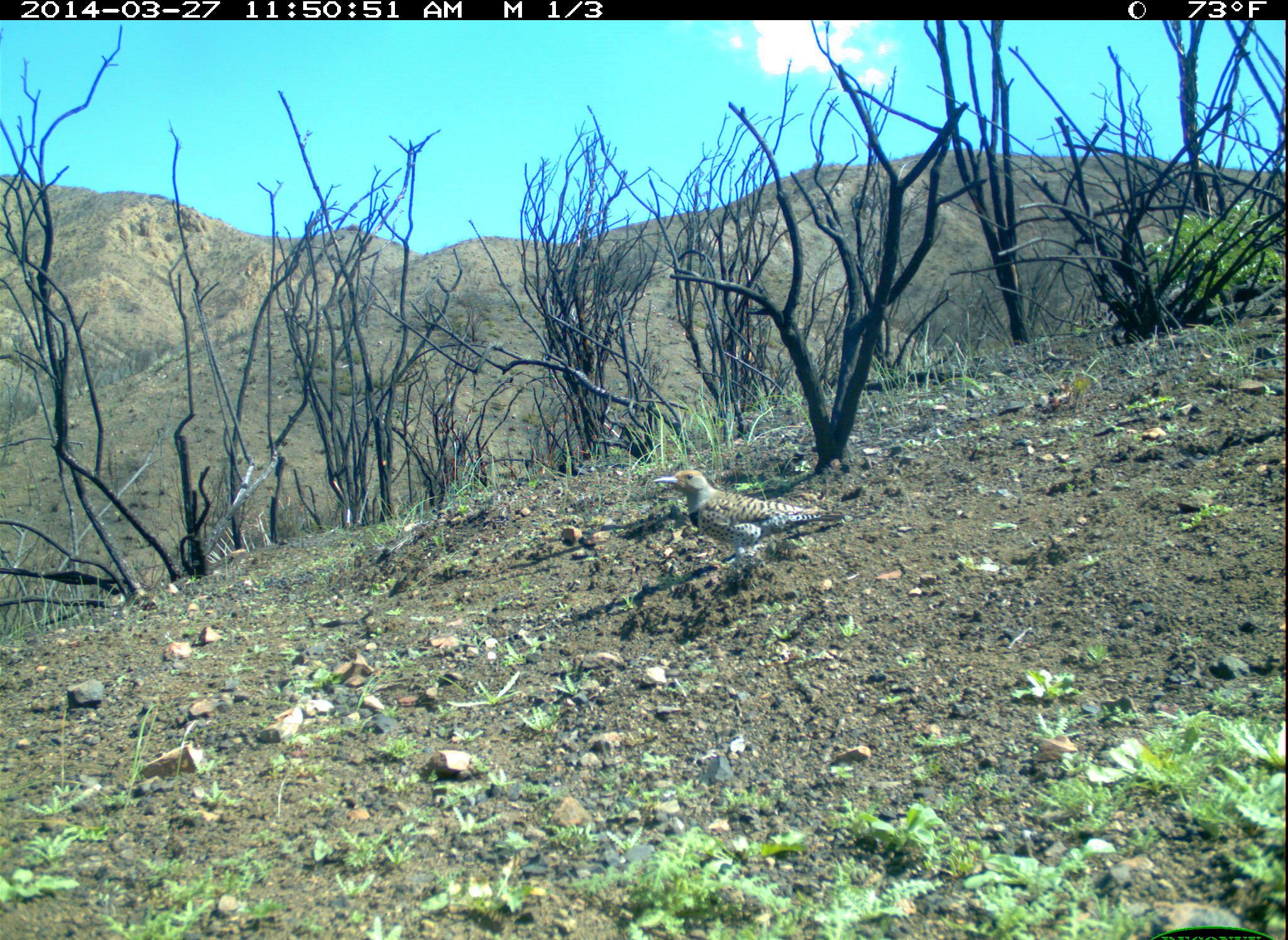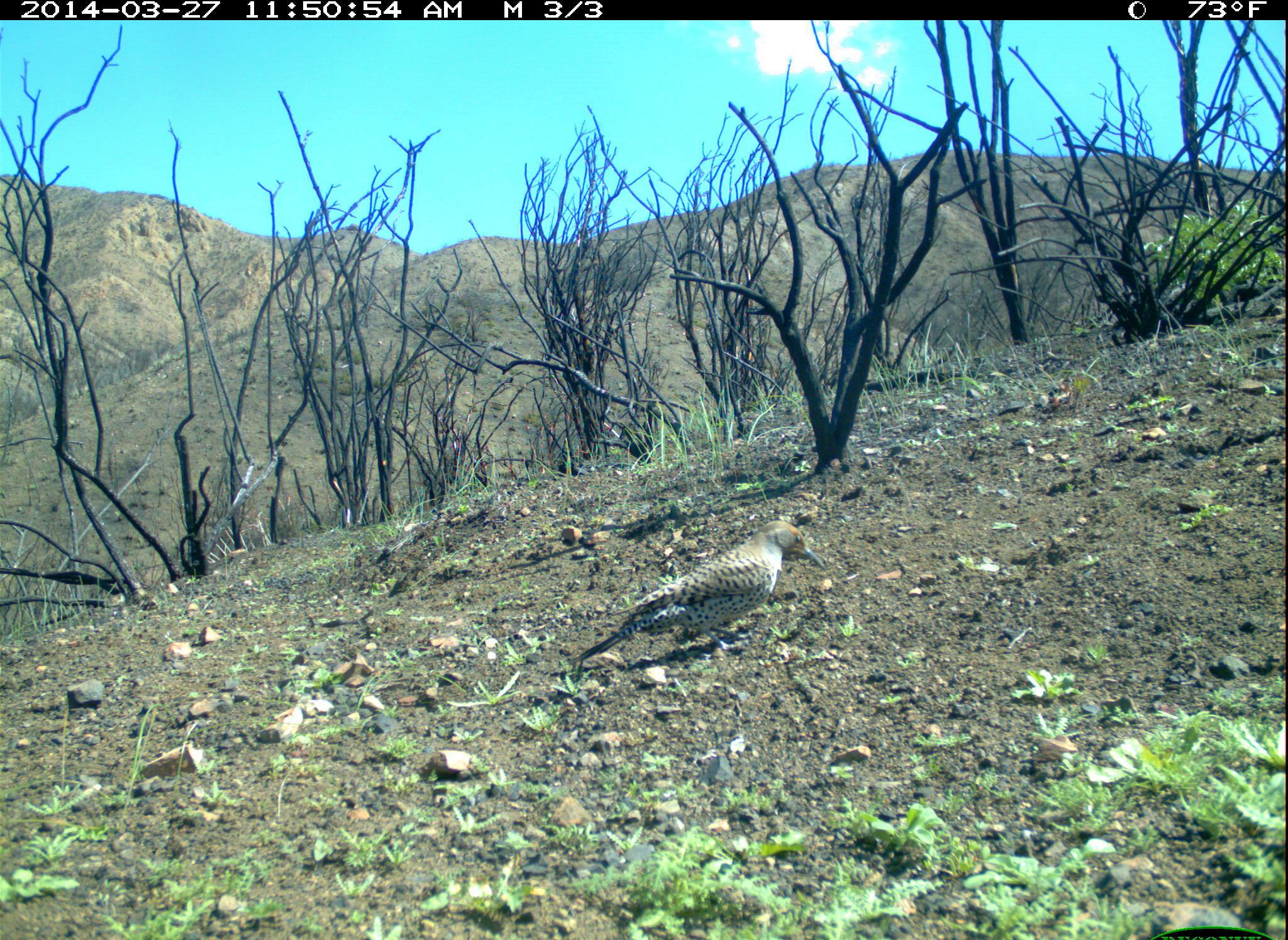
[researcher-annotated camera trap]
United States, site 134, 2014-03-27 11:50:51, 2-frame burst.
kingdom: Animalia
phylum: Chordata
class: Aves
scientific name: Aves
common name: bird